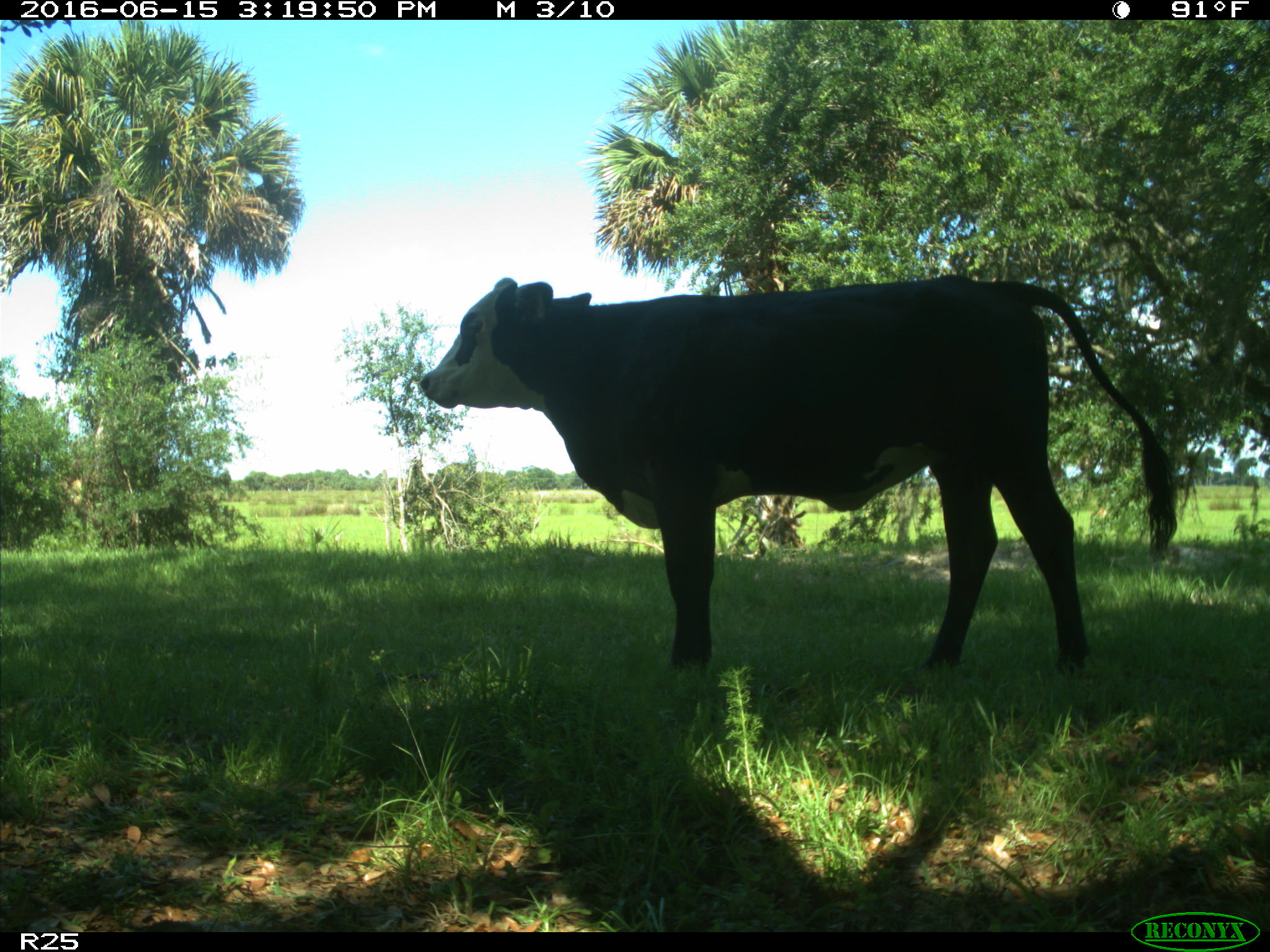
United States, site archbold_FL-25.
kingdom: Animalia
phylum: Chordata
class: Mammalia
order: Artiodactyla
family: Bovidae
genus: Bos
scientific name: Bos taurus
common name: domestic cow